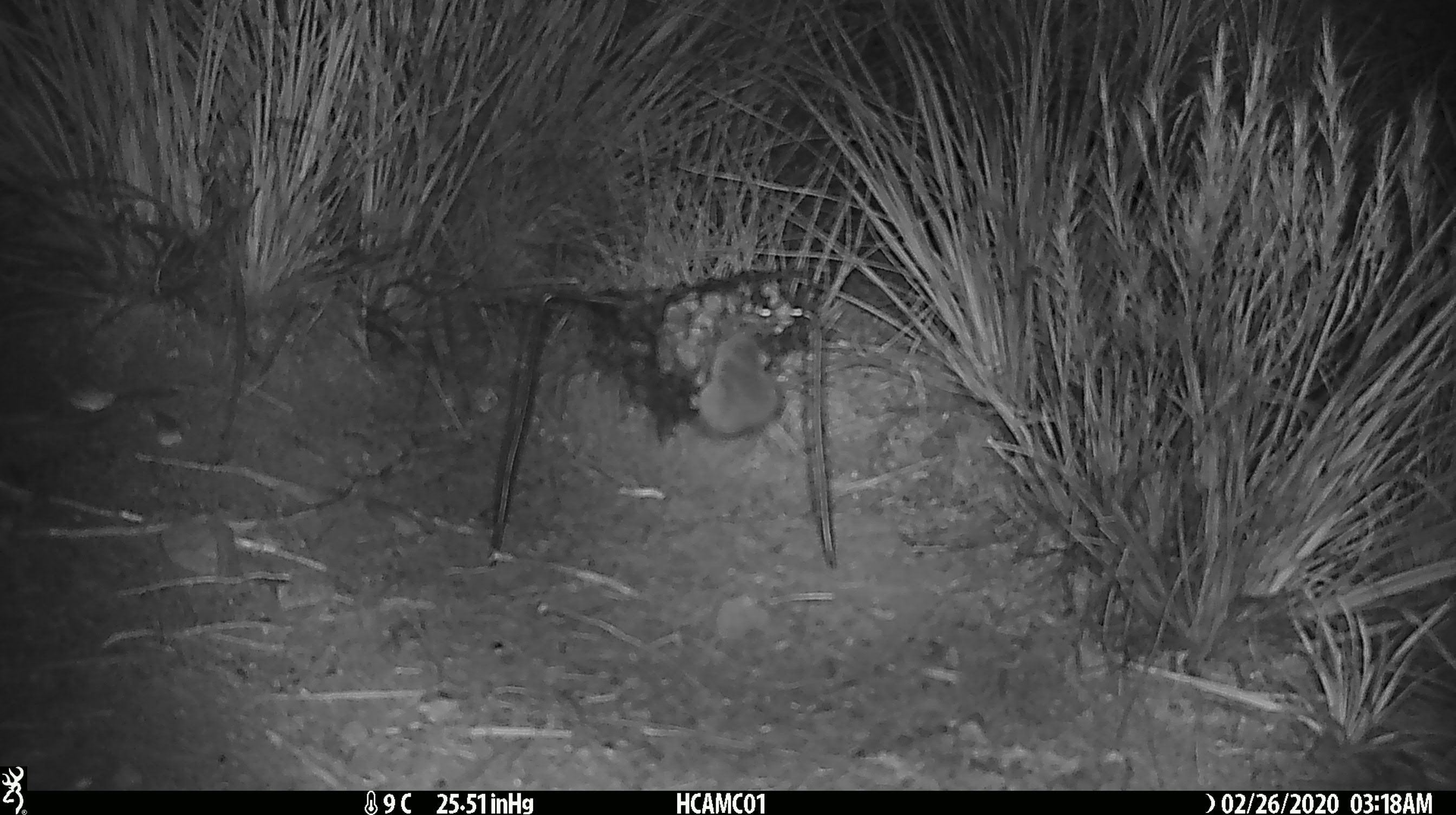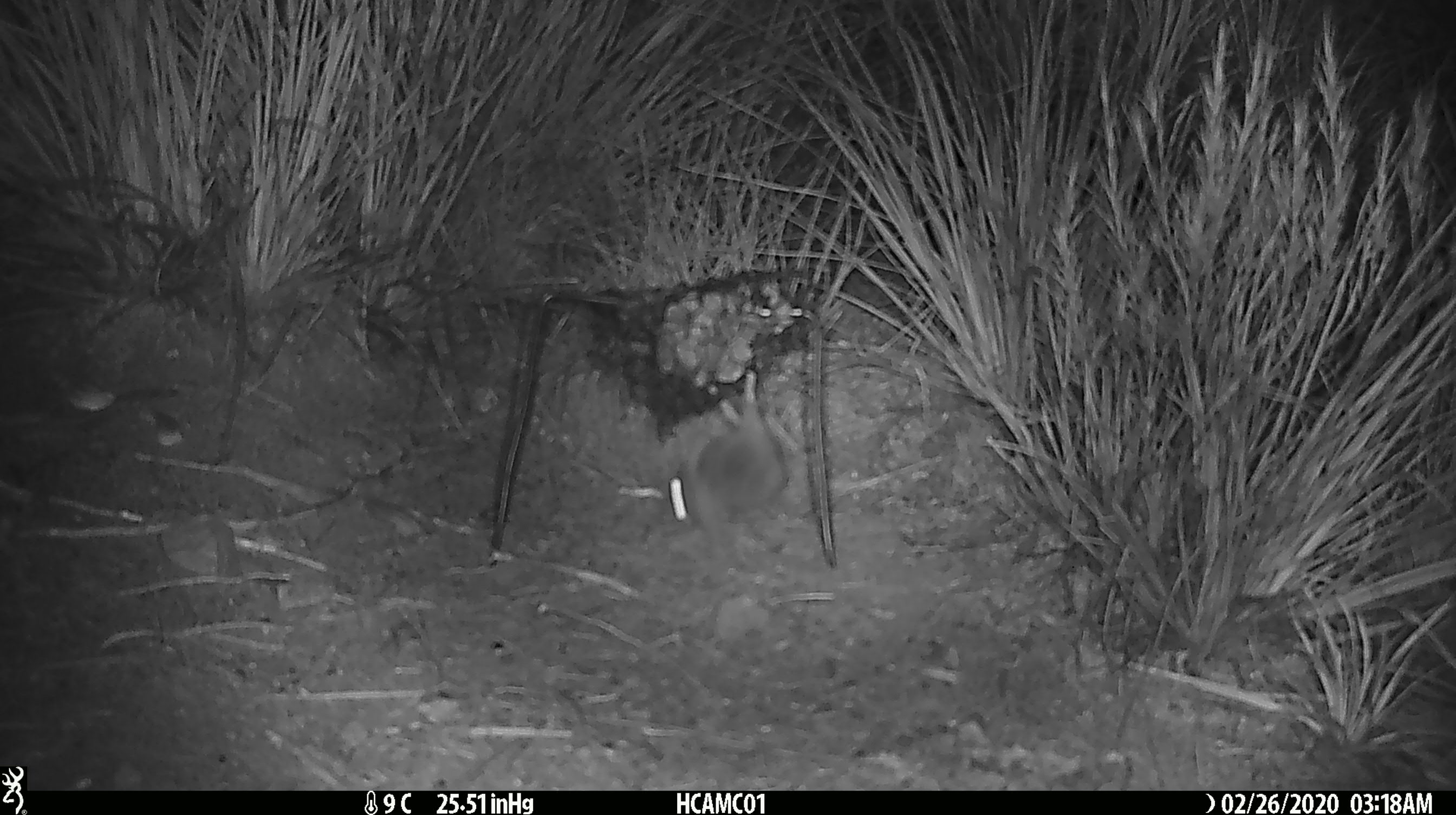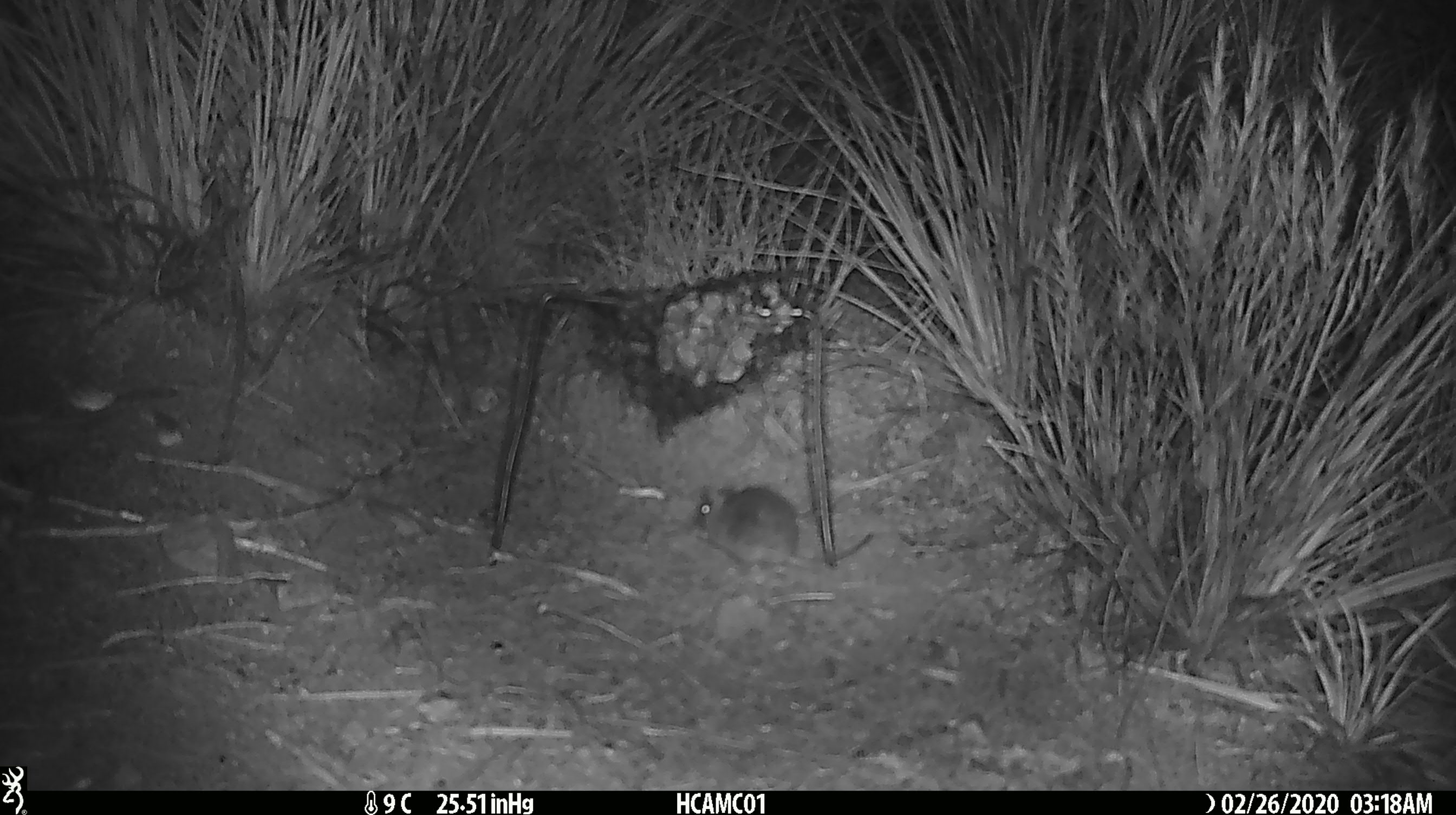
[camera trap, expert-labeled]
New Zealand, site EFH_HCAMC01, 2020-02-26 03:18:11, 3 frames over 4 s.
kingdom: Animalia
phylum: Chordata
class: Mammalia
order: Rodentia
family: Muridae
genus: Mus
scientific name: Mus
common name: mouse